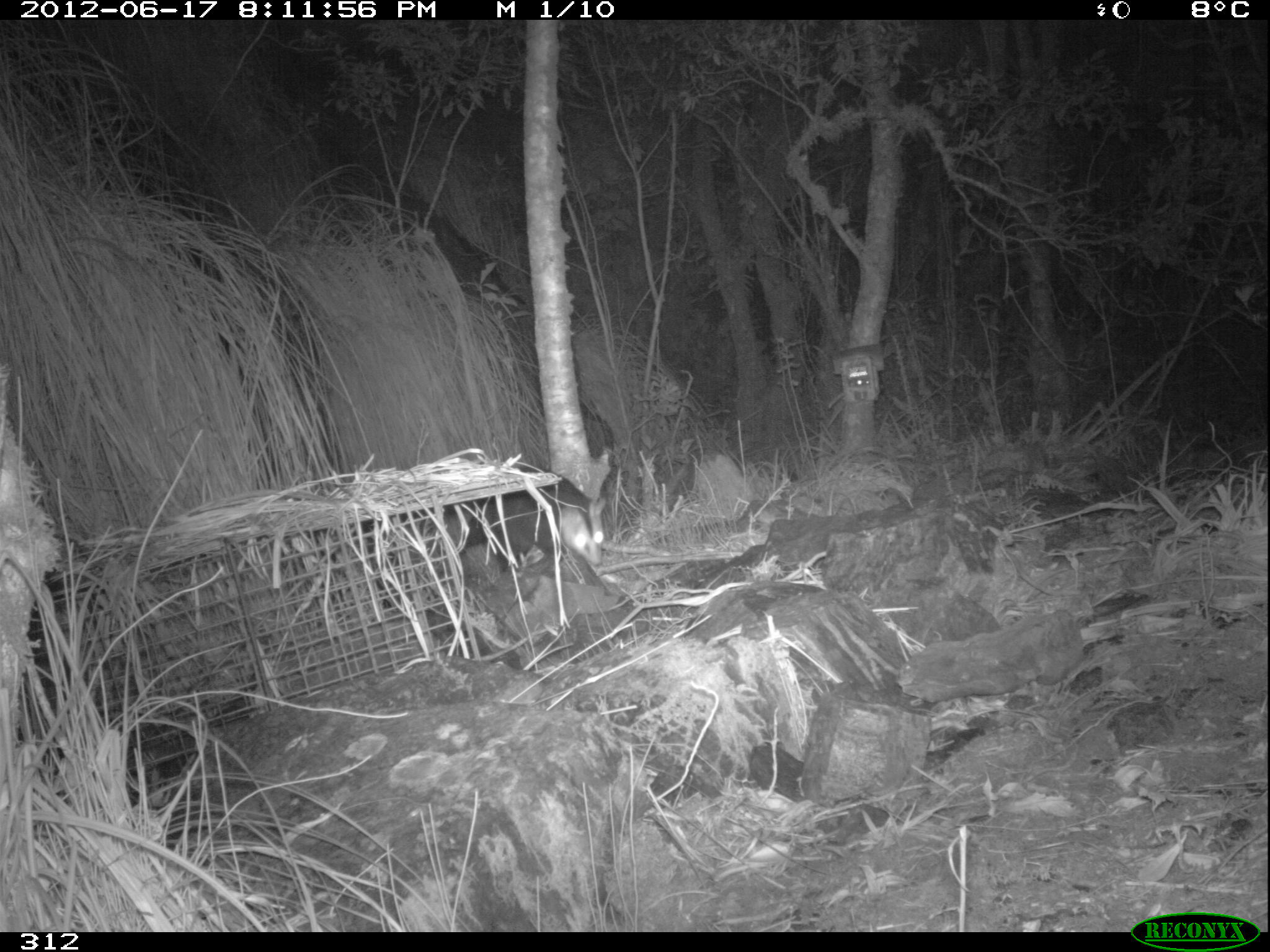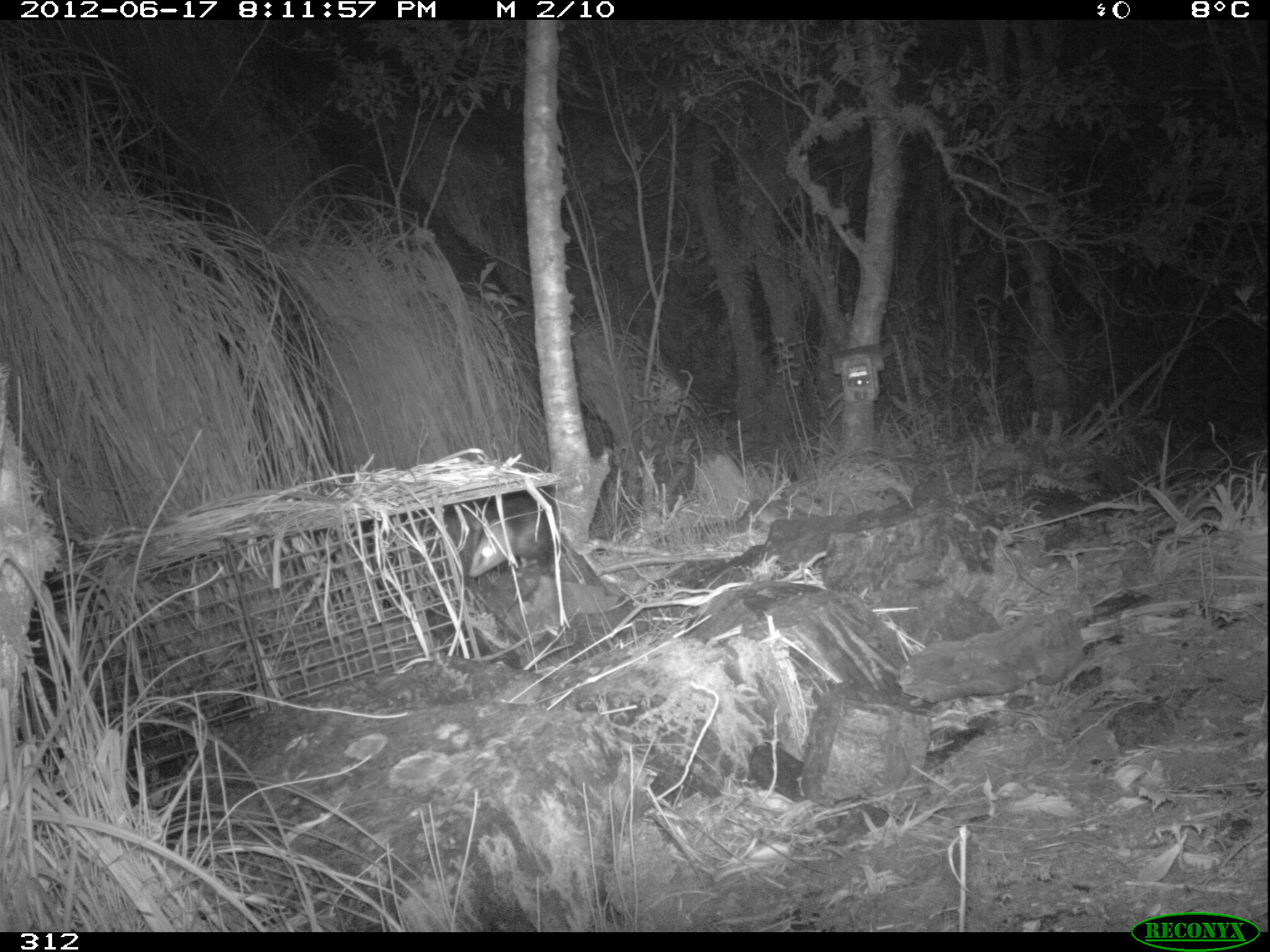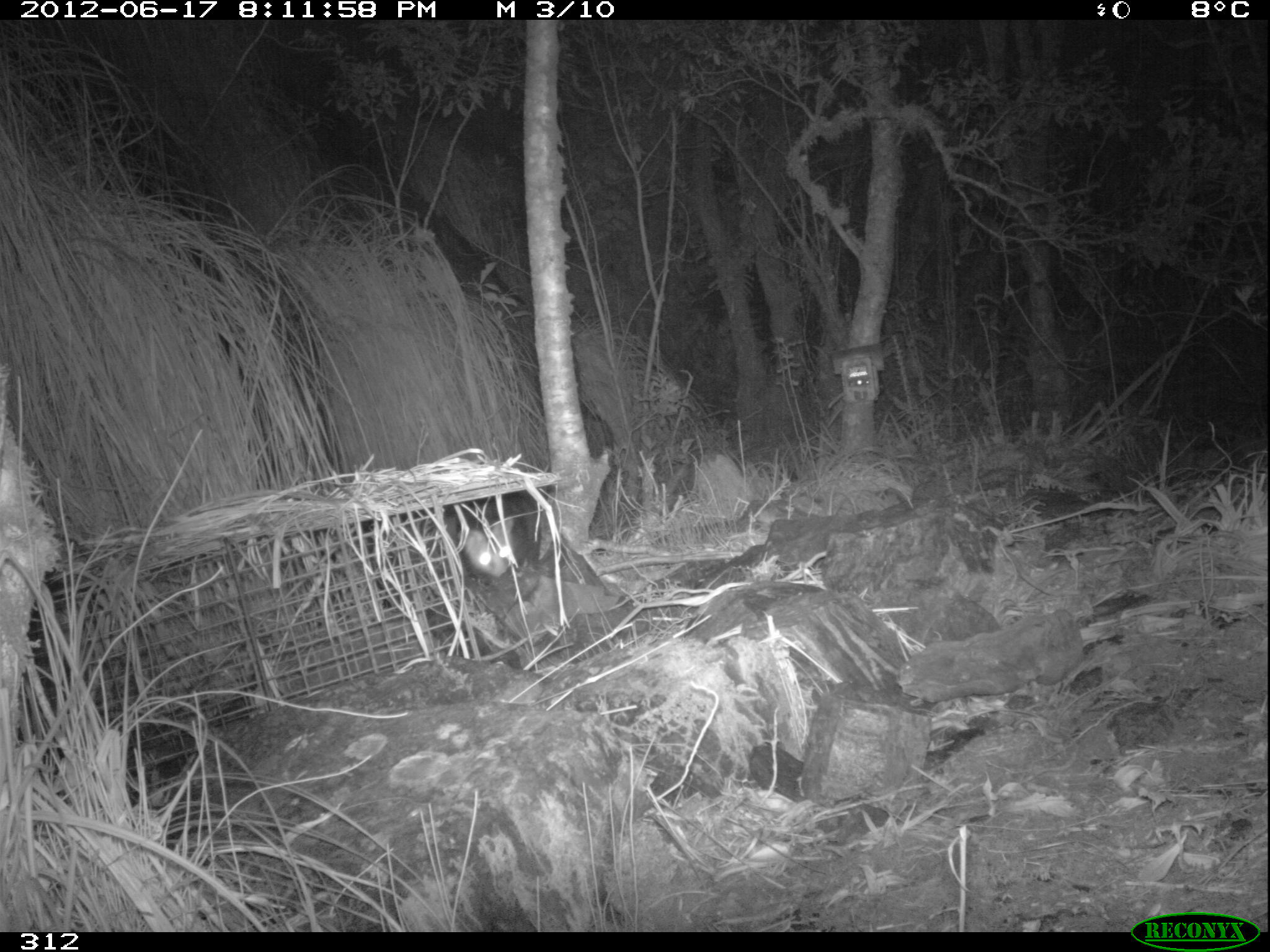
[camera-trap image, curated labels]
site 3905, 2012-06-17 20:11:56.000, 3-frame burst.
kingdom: Animalia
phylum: Chordata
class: Mammalia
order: Didelphimorphia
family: Didelphidae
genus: Didelphis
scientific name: Didelphis pernigra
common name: andean white-eared opossum